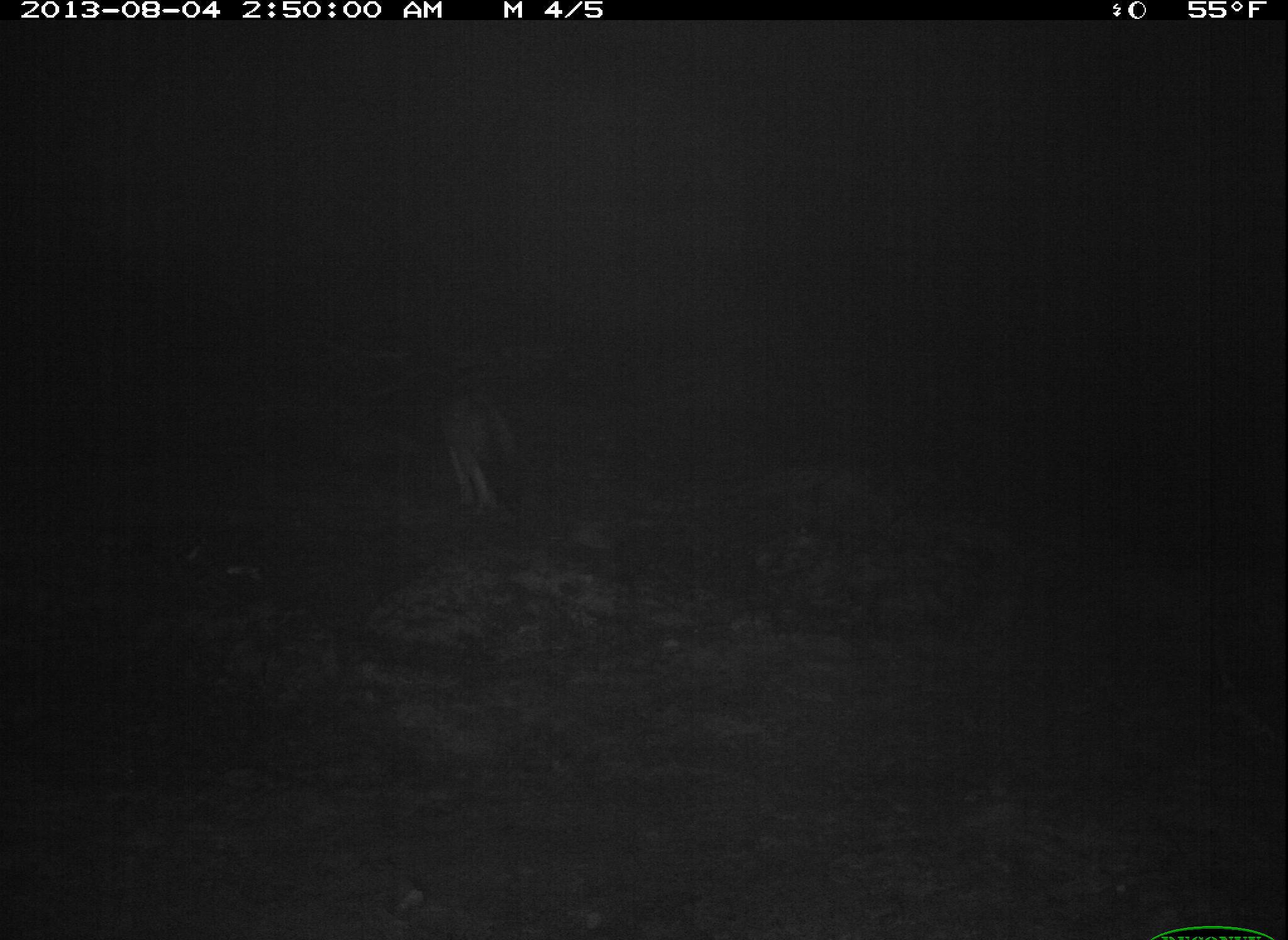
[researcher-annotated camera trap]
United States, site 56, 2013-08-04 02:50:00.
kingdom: Animalia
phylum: Chordata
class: Mammalia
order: Carnivora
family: Canidae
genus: Urocyon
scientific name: Urocyon cinereoargenteus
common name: gray fox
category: fox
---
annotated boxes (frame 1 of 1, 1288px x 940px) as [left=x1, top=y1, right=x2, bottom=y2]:
fox: [left=337, top=375, right=522, bottom=524]